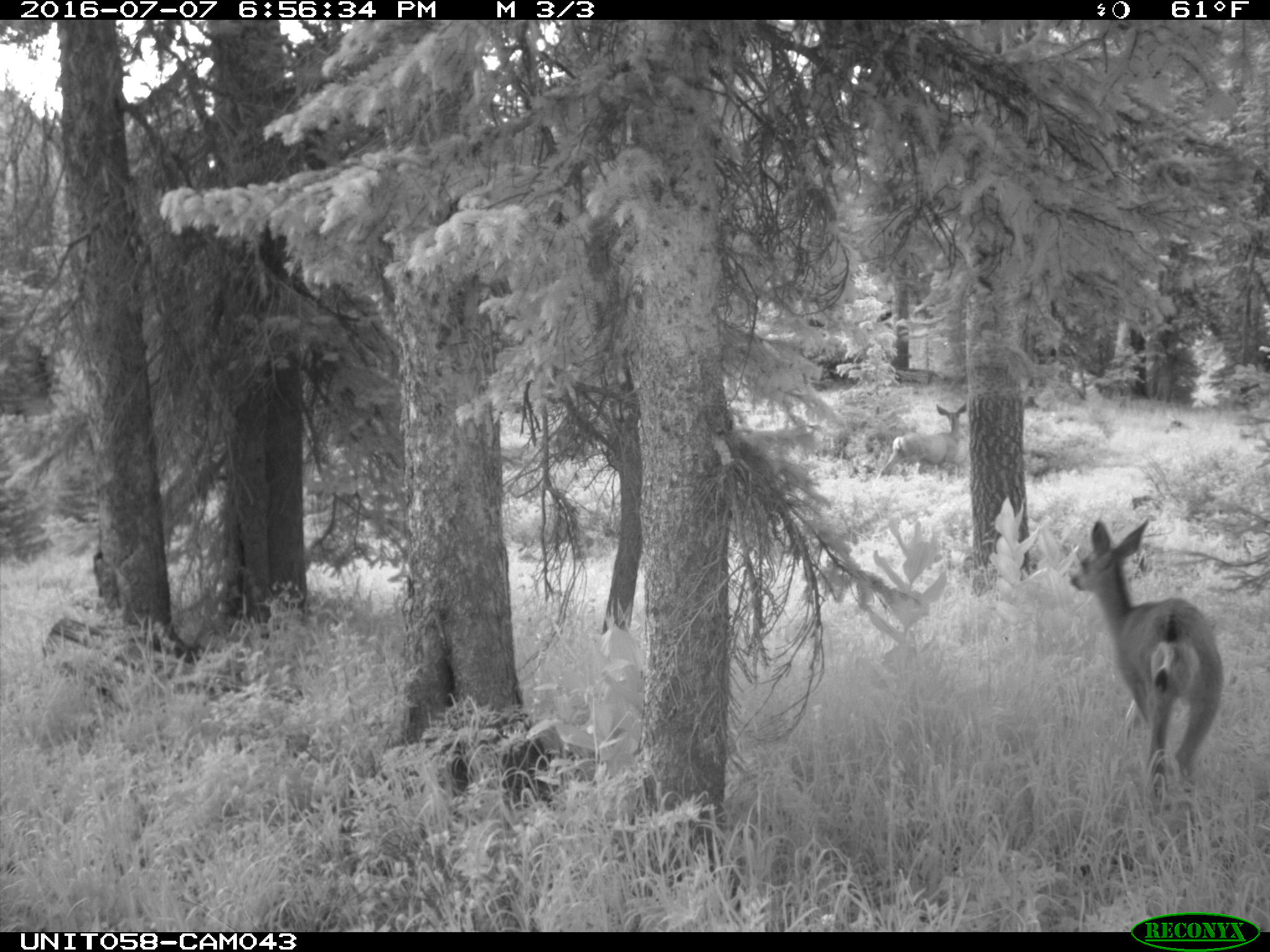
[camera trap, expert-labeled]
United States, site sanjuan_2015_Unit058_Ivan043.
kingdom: Animalia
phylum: Chordata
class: Mammalia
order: Artiodactyla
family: Cervidae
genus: Odocoileus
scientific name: Odocoileus hemionus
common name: mule deer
Odocoileus hemionus (mule deer).